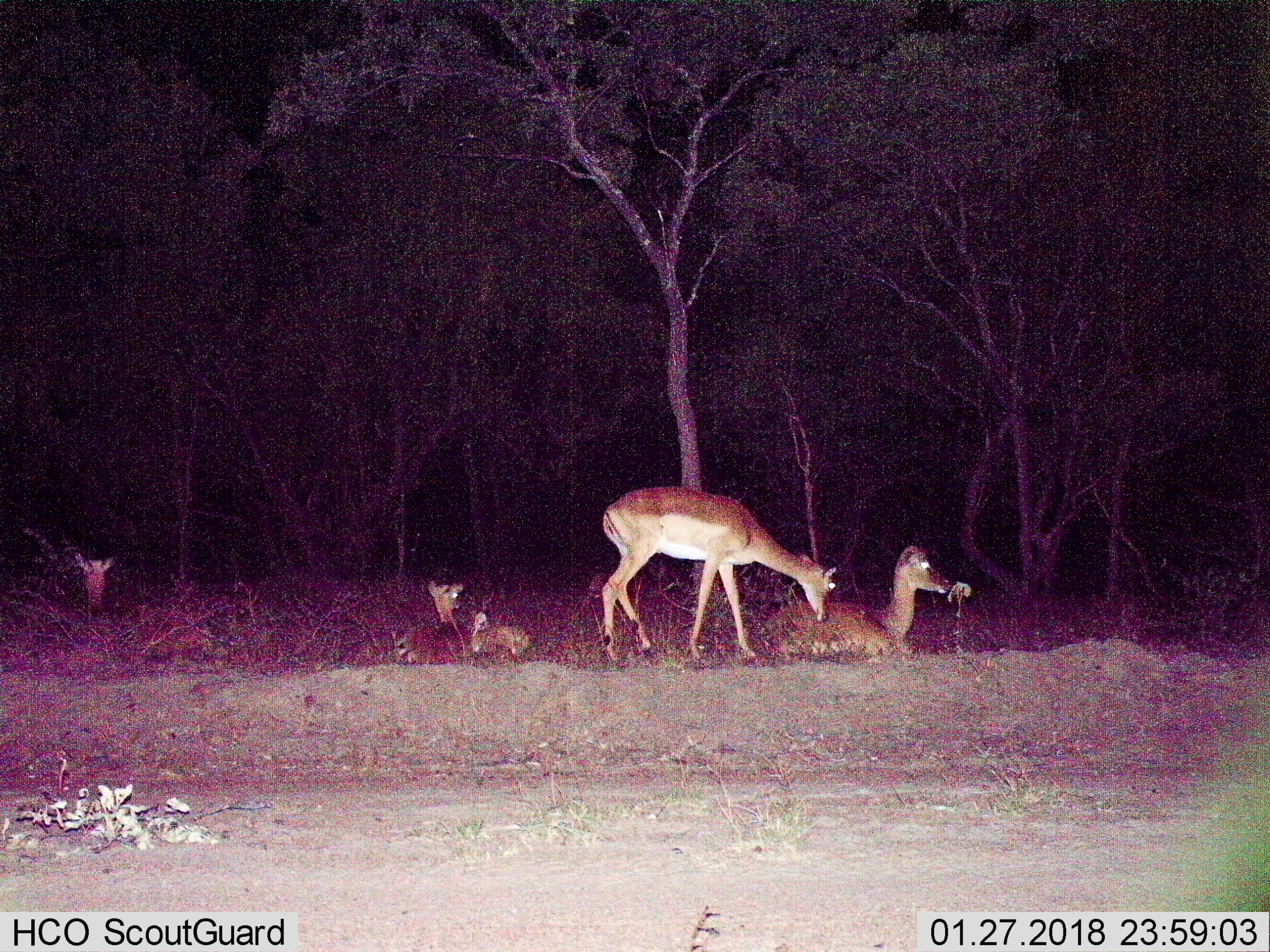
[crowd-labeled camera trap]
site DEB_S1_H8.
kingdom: Animalia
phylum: Chordata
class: Mammalia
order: Artiodactyla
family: Bovidae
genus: Aepyceros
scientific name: Aepyceros melampus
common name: impala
Impala (Aepyceros melampus), count 5. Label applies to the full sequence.